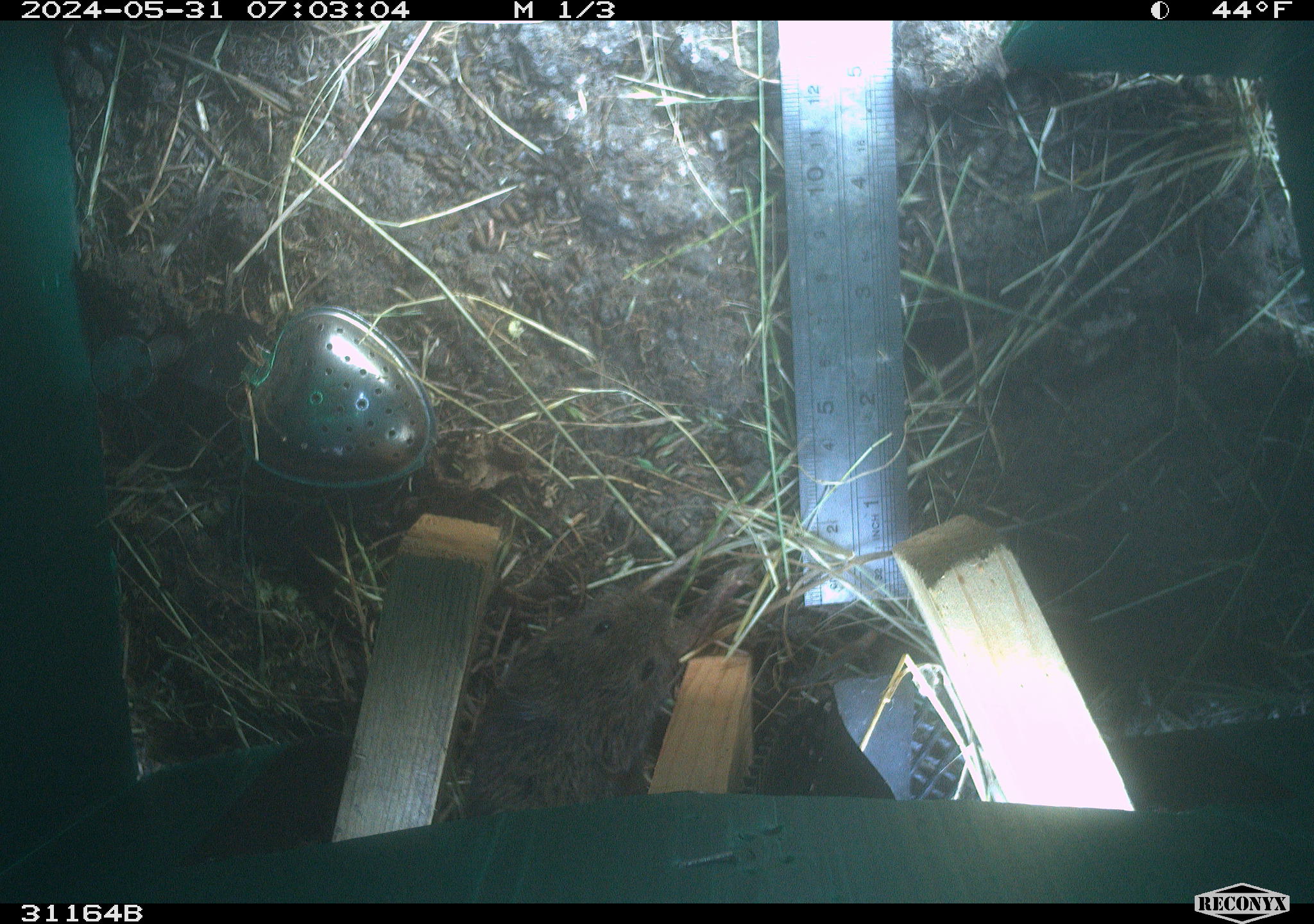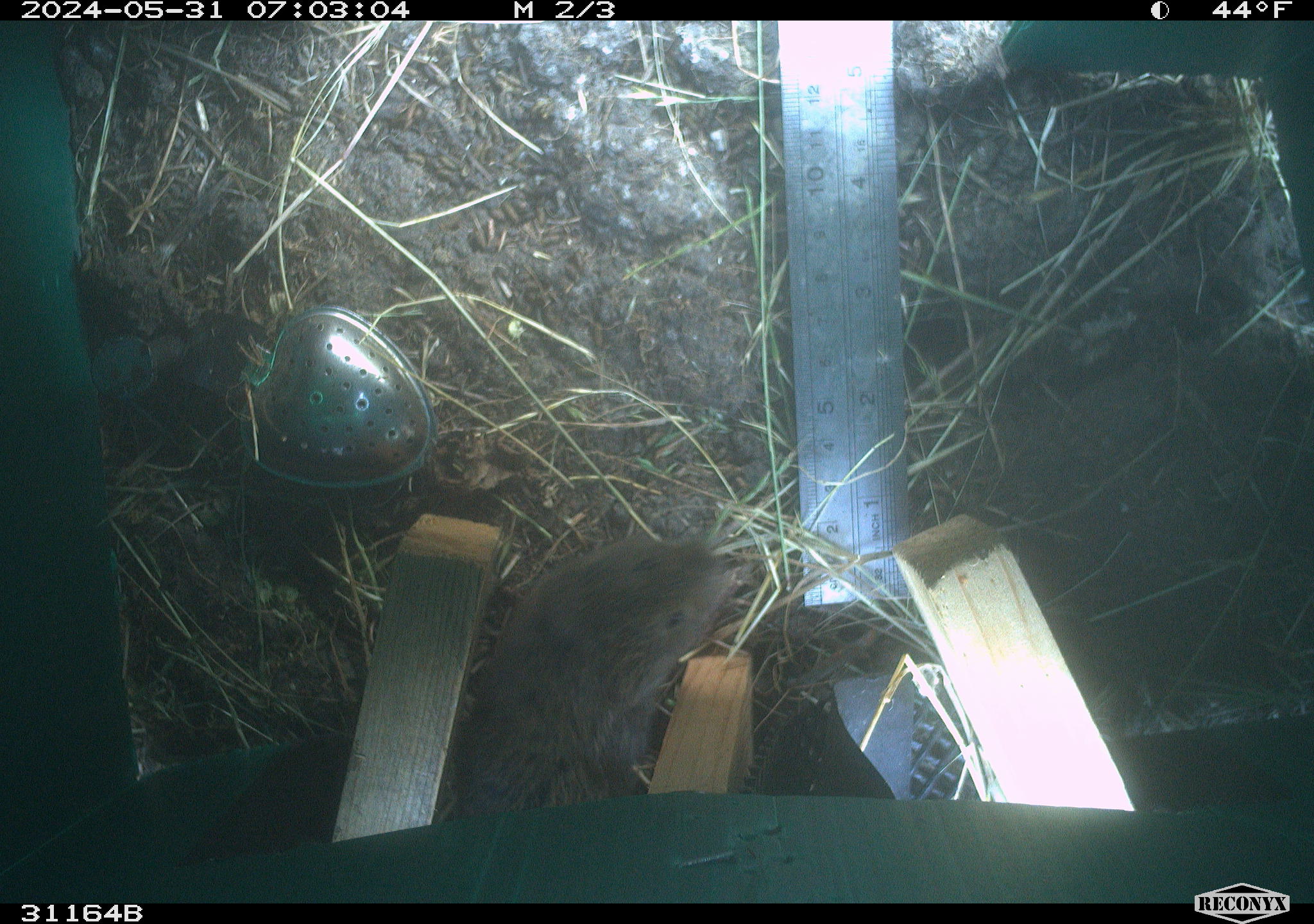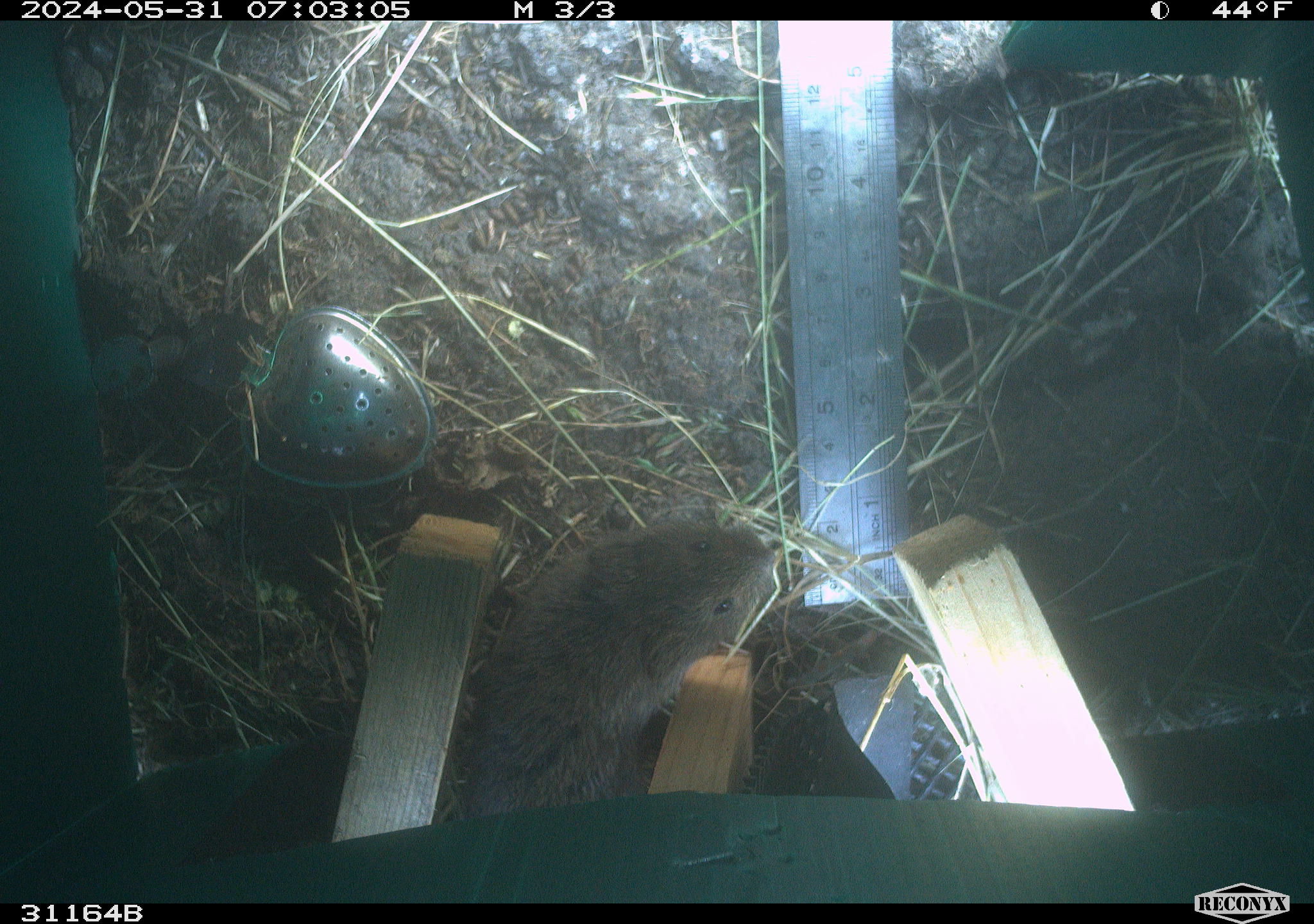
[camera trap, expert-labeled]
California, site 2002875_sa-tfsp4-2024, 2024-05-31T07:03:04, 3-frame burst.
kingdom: Animalia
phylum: Chordata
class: Mammalia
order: Rodentia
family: Cricetidae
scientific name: Arvicolinae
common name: voles, lemmings, and muskrats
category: arvicolinae subfamily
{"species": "arvicolinae subfamily (voles, lemmings, and muskrats) (Arvicolinae)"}